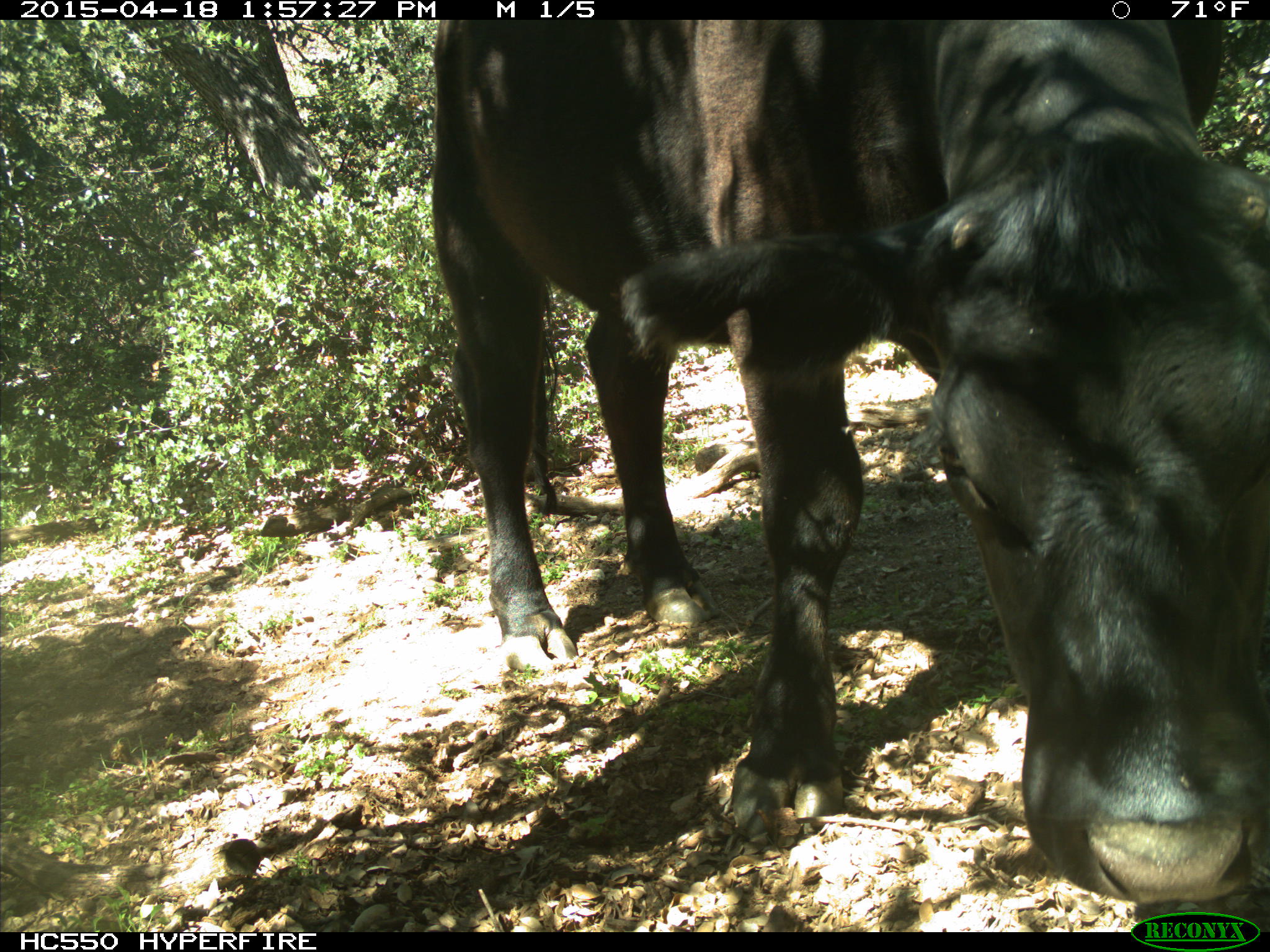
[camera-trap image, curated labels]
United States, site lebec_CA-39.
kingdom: Animalia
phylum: Chordata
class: Mammalia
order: Artiodactyla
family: Bovidae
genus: Bos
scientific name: Bos taurus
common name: domestic cow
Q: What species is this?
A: Bos taurus (domestic cow).